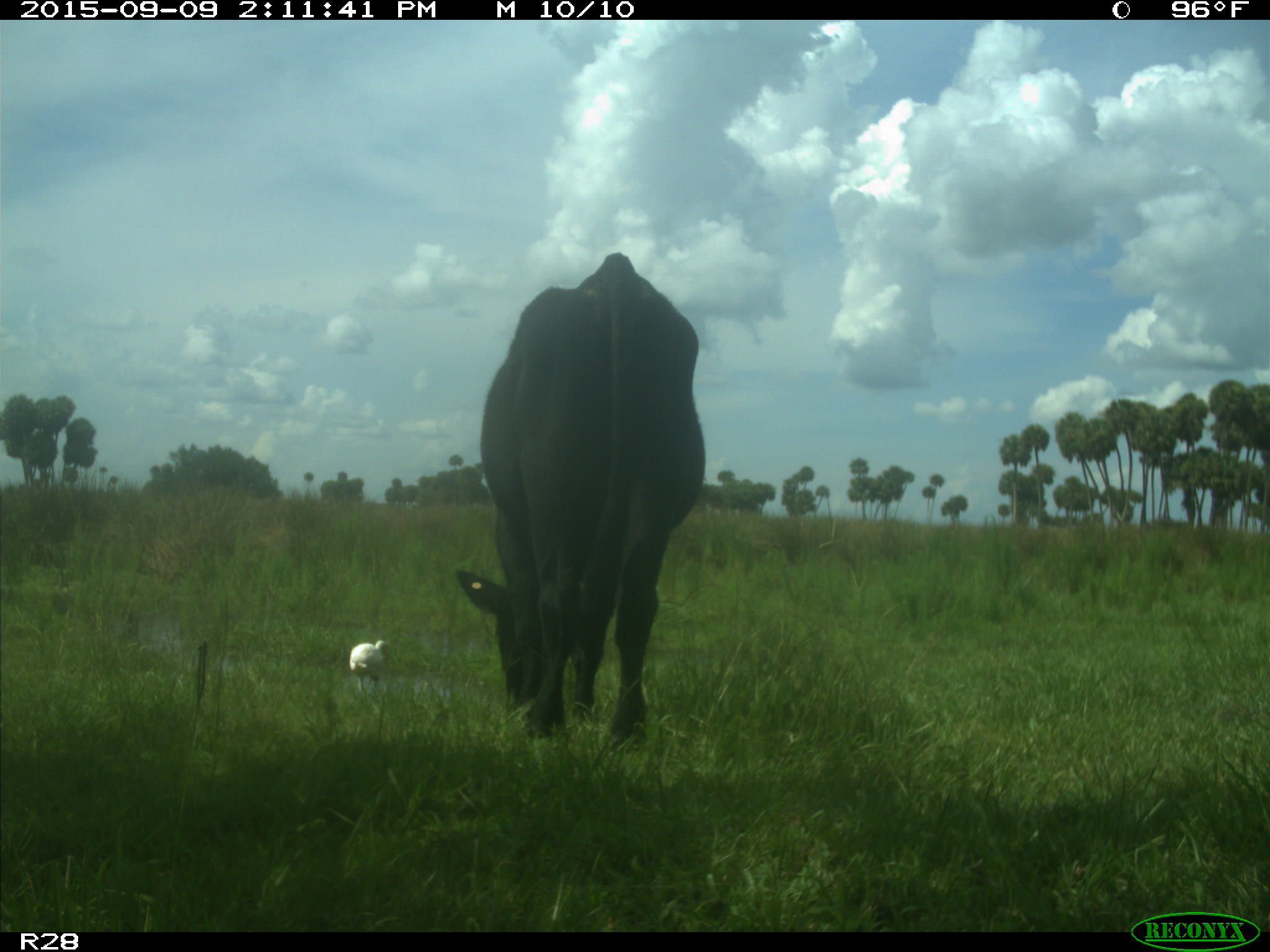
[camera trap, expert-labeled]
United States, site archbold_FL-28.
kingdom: Animalia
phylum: Chordata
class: Mammalia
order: Artiodactyla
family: Bovidae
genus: Bos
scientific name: Bos taurus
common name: domestic cow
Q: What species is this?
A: Bos taurus (domestic cow).